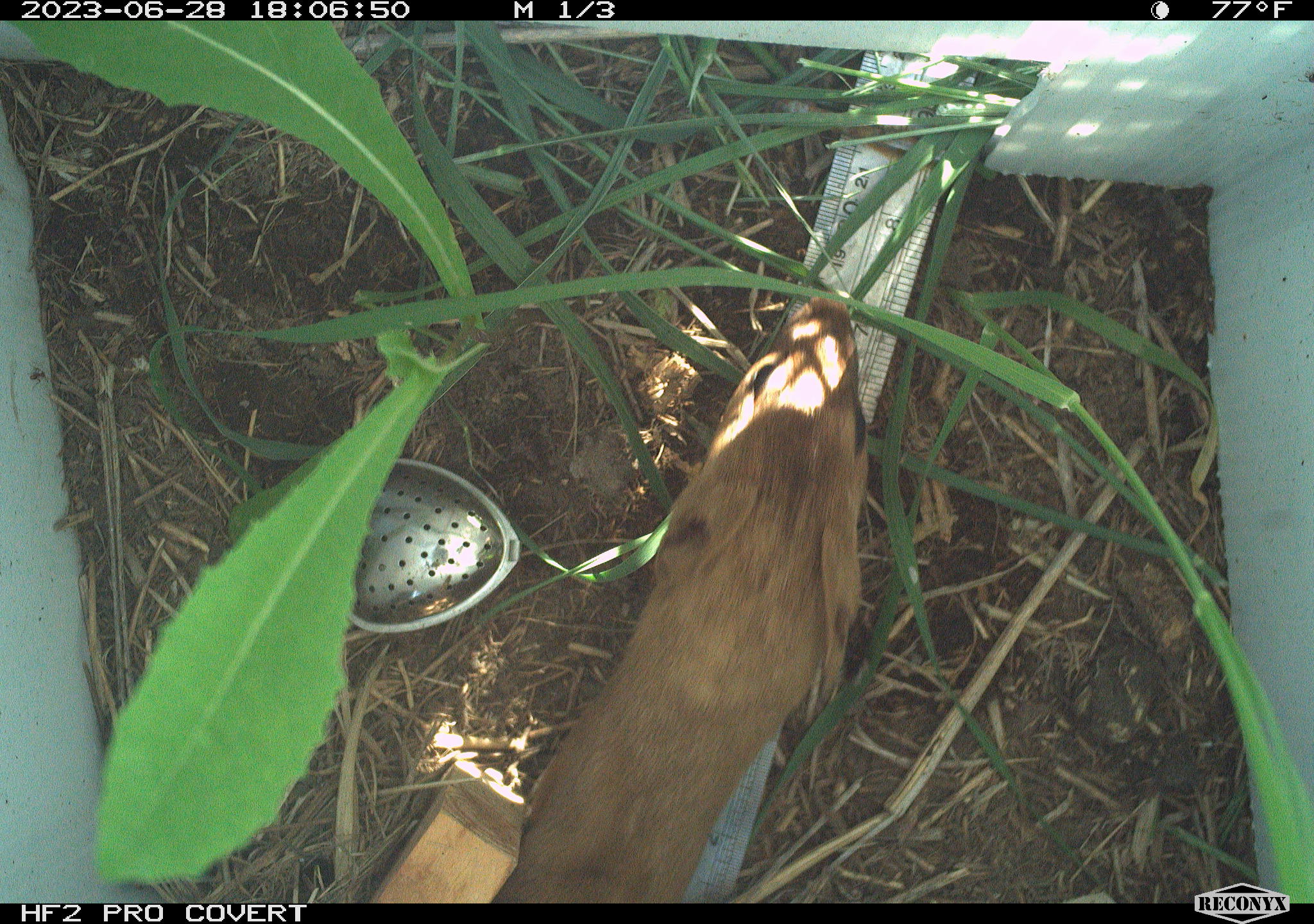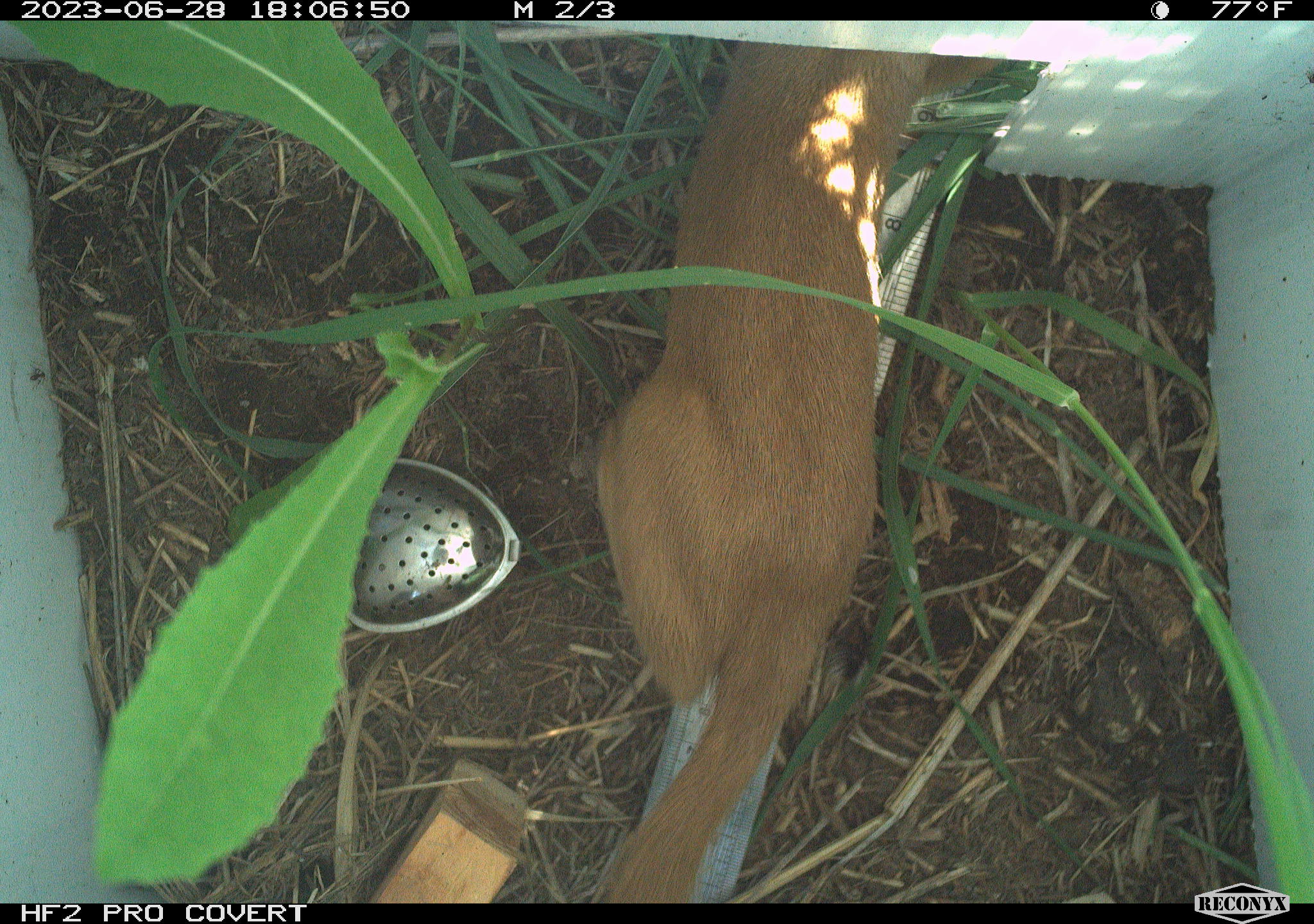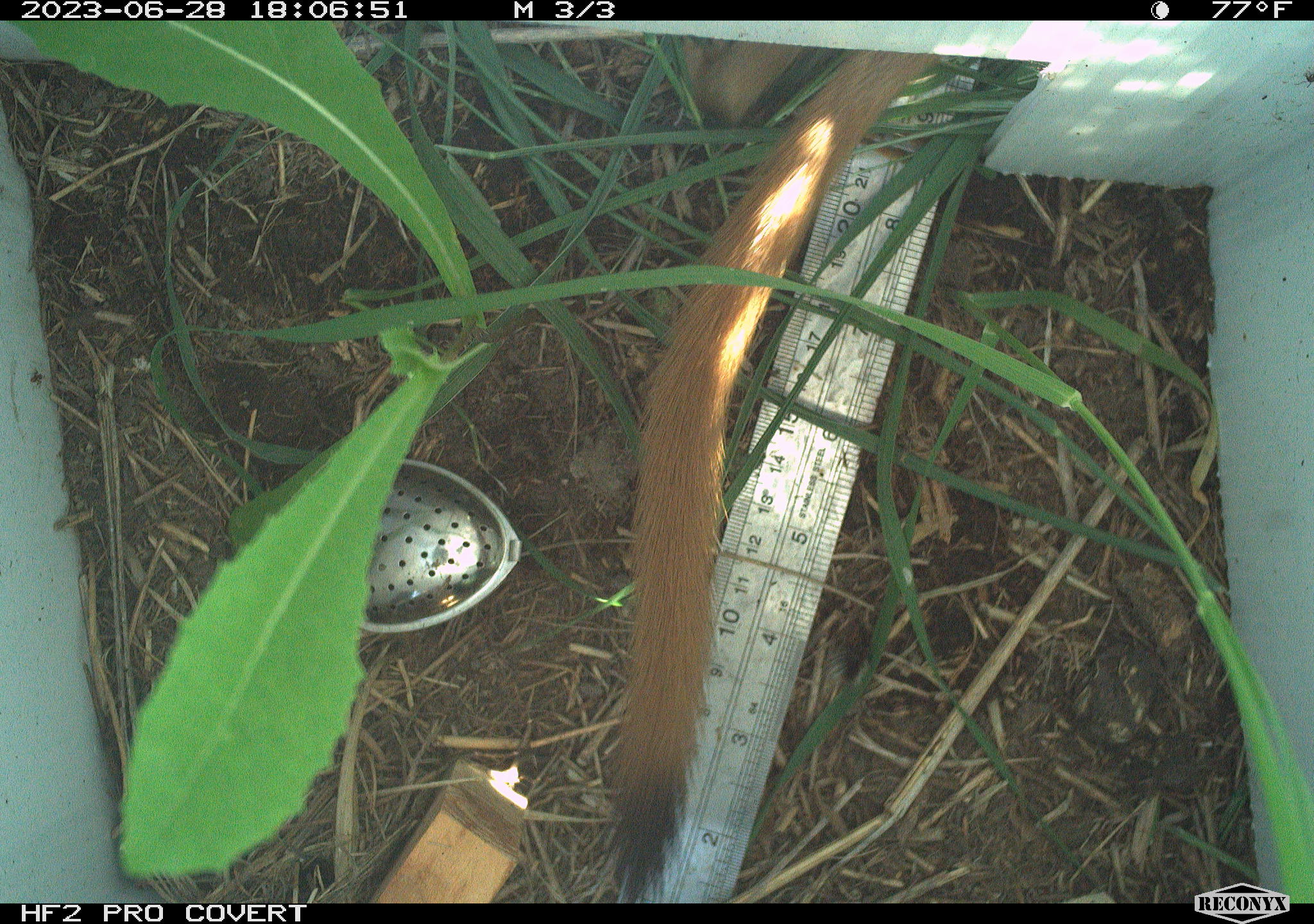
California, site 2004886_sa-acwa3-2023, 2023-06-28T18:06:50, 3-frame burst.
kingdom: Animalia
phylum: Chordata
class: Mammalia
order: Carnivora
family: Mustelidae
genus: Neogale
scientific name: Neogale frenata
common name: long-tailed weasel